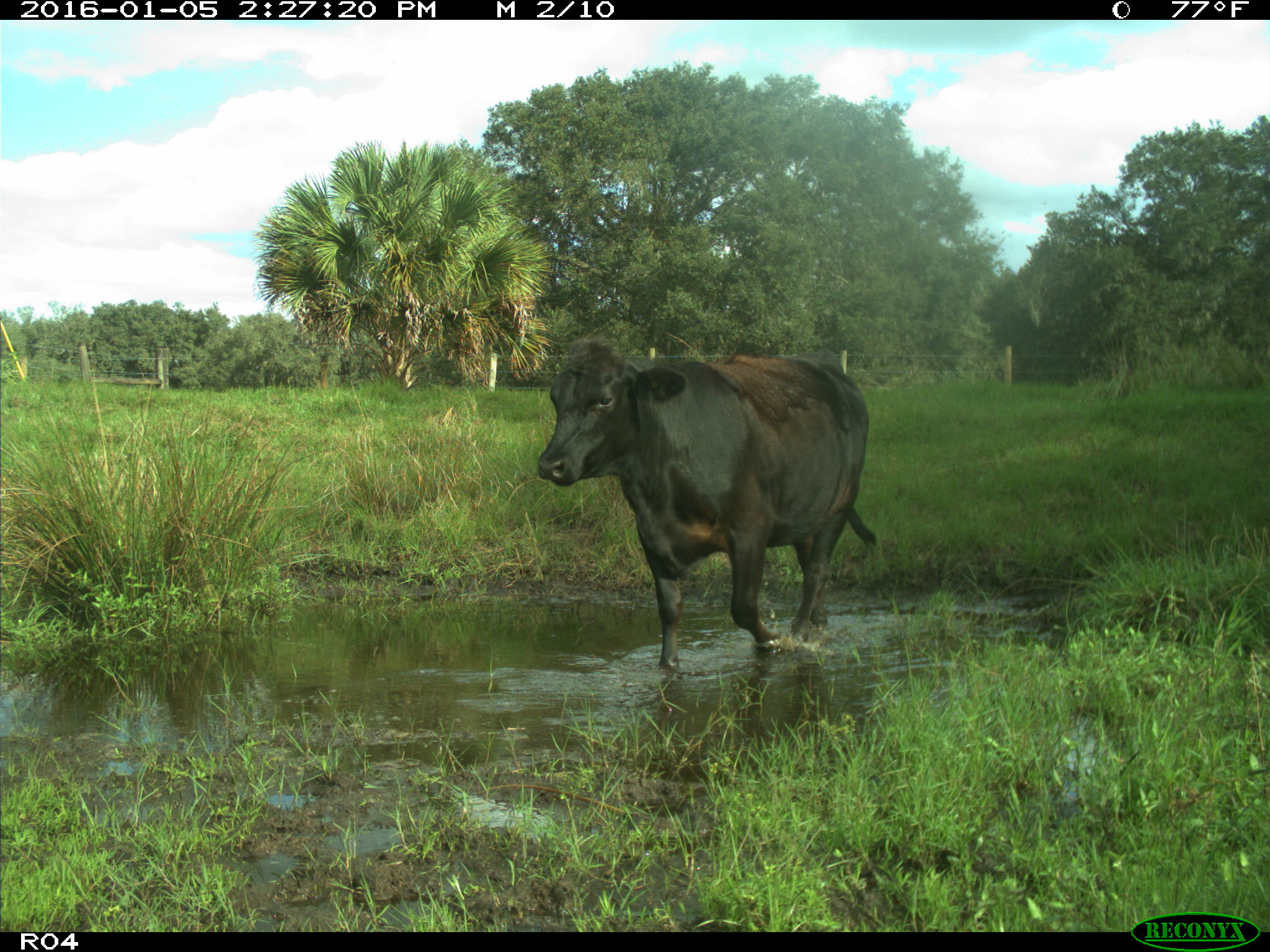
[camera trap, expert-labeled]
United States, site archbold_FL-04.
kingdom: Animalia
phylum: Chordata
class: Mammalia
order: Artiodactyla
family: Bovidae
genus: Bos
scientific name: Bos taurus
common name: domestic cow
Bos taurus (domestic cow).